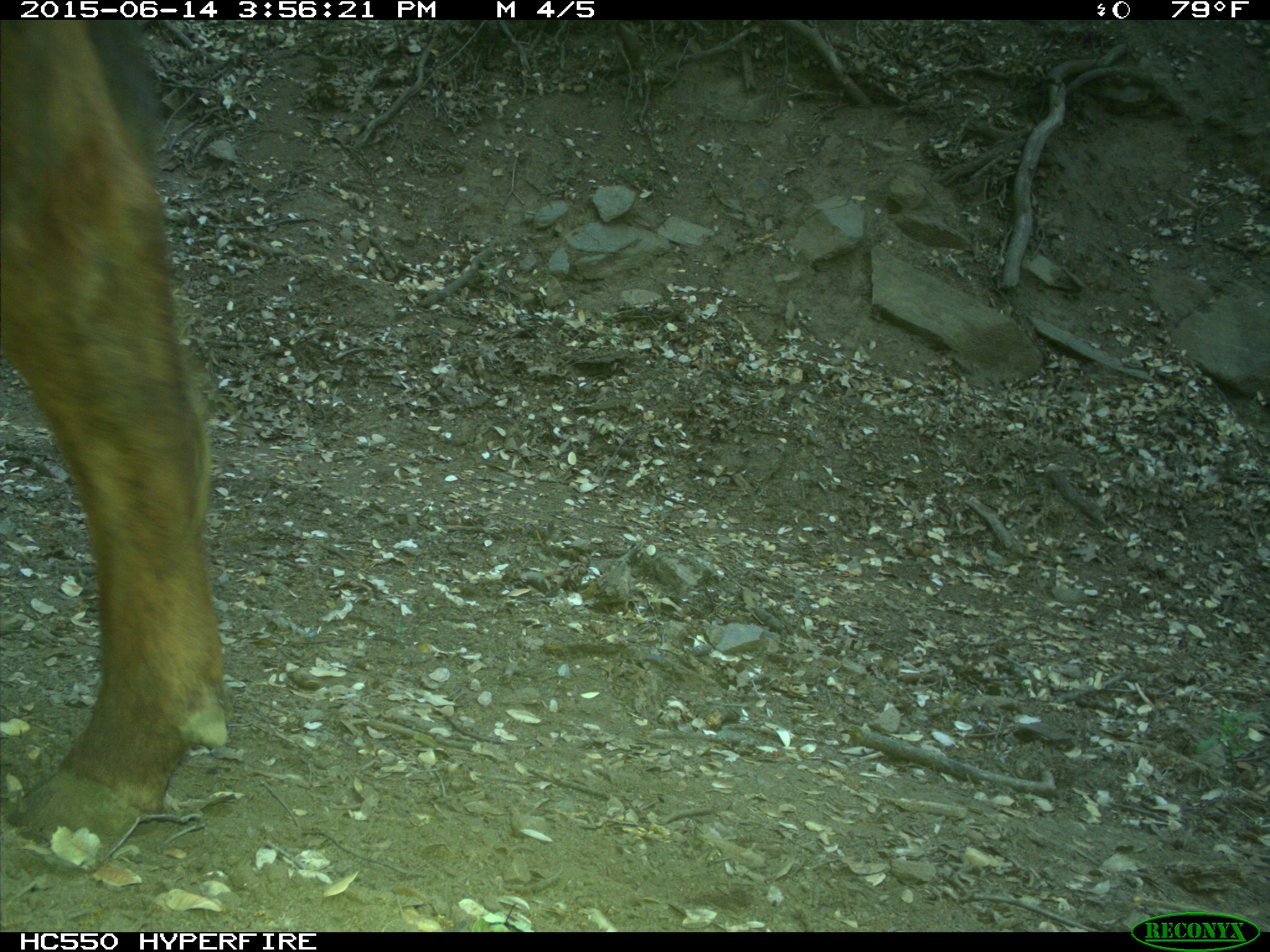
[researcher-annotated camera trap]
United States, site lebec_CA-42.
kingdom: Animalia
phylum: Chordata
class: Mammalia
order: Artiodactyla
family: Bovidae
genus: Bos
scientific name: Bos taurus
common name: domestic cow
Bos taurus (domestic cow).